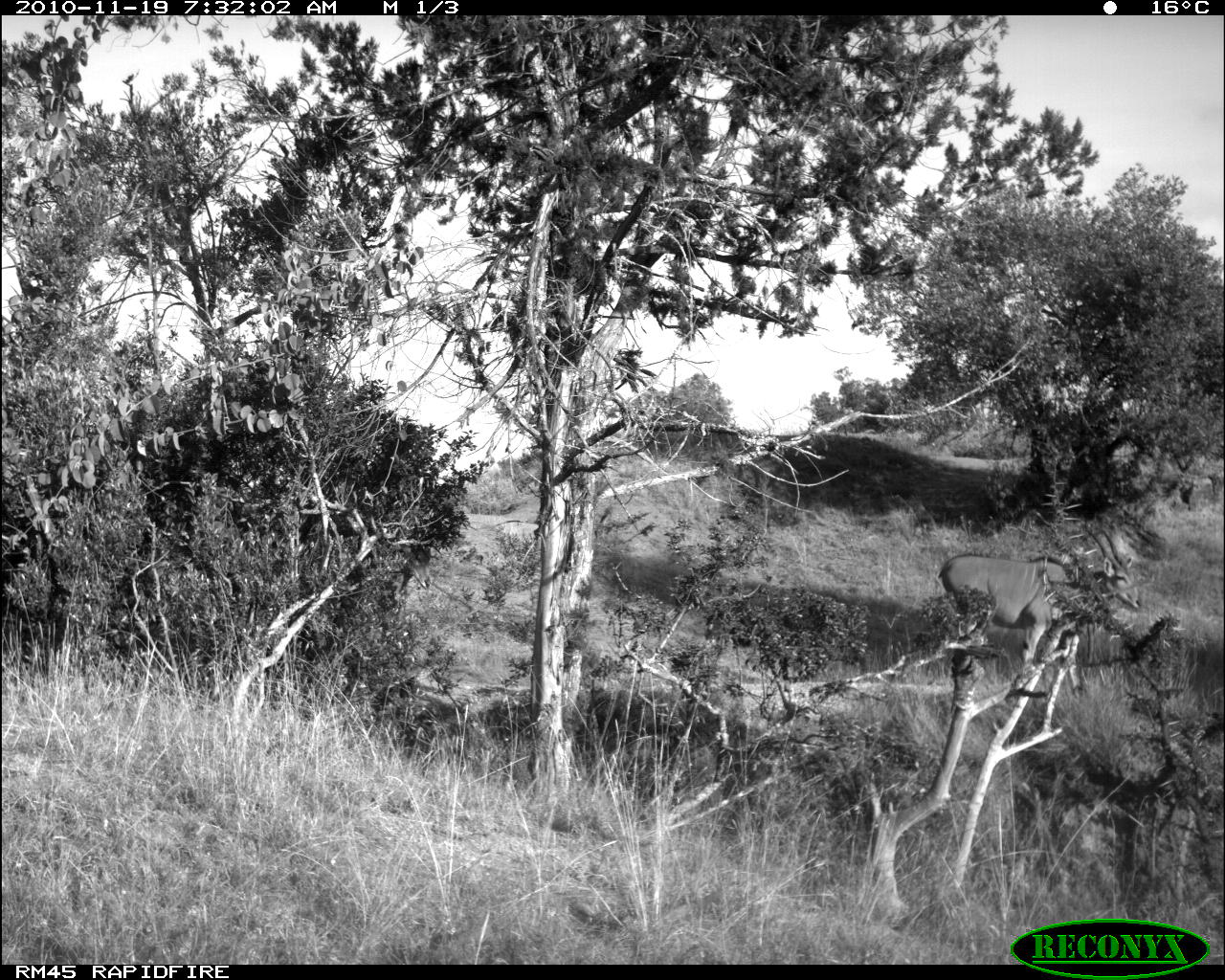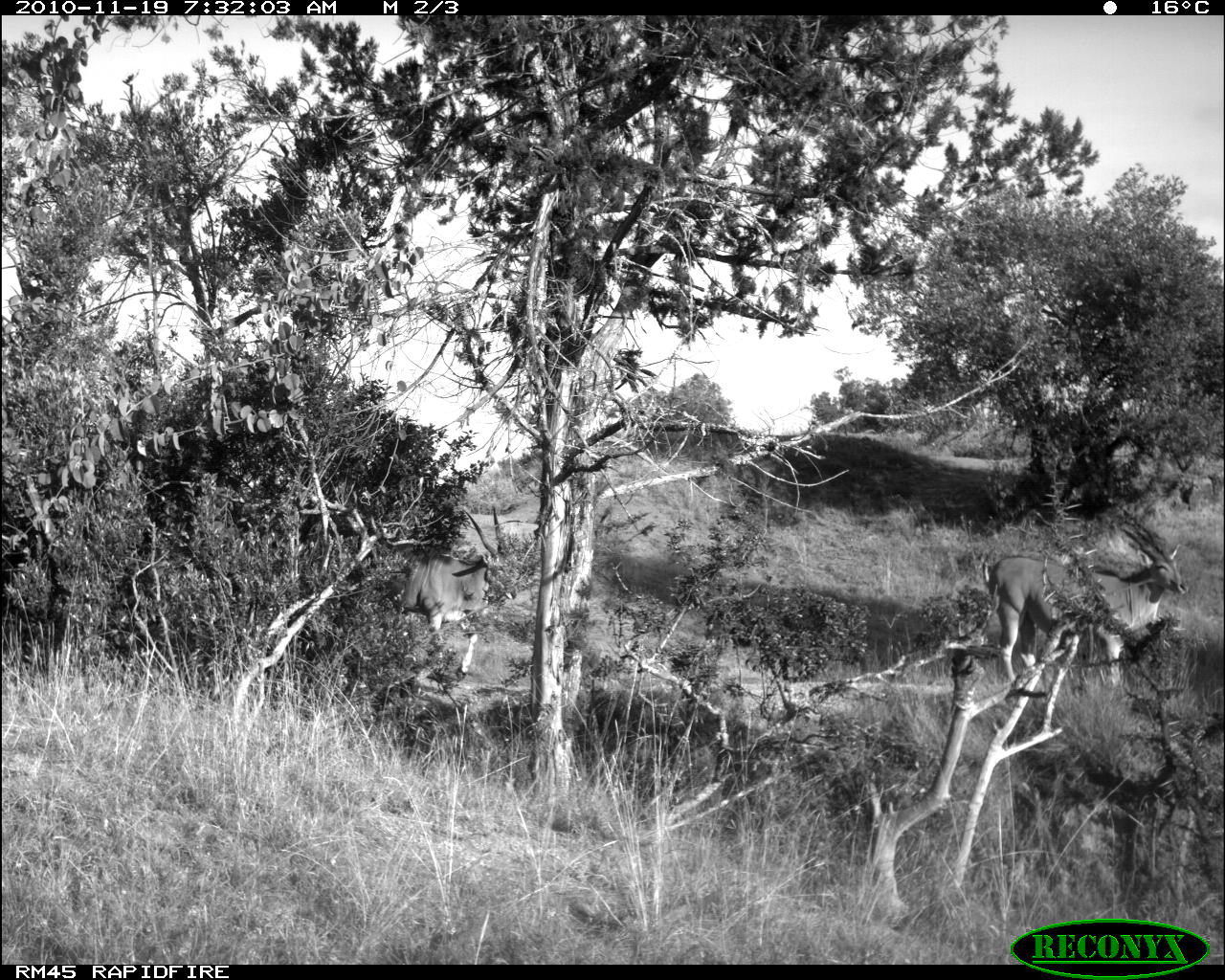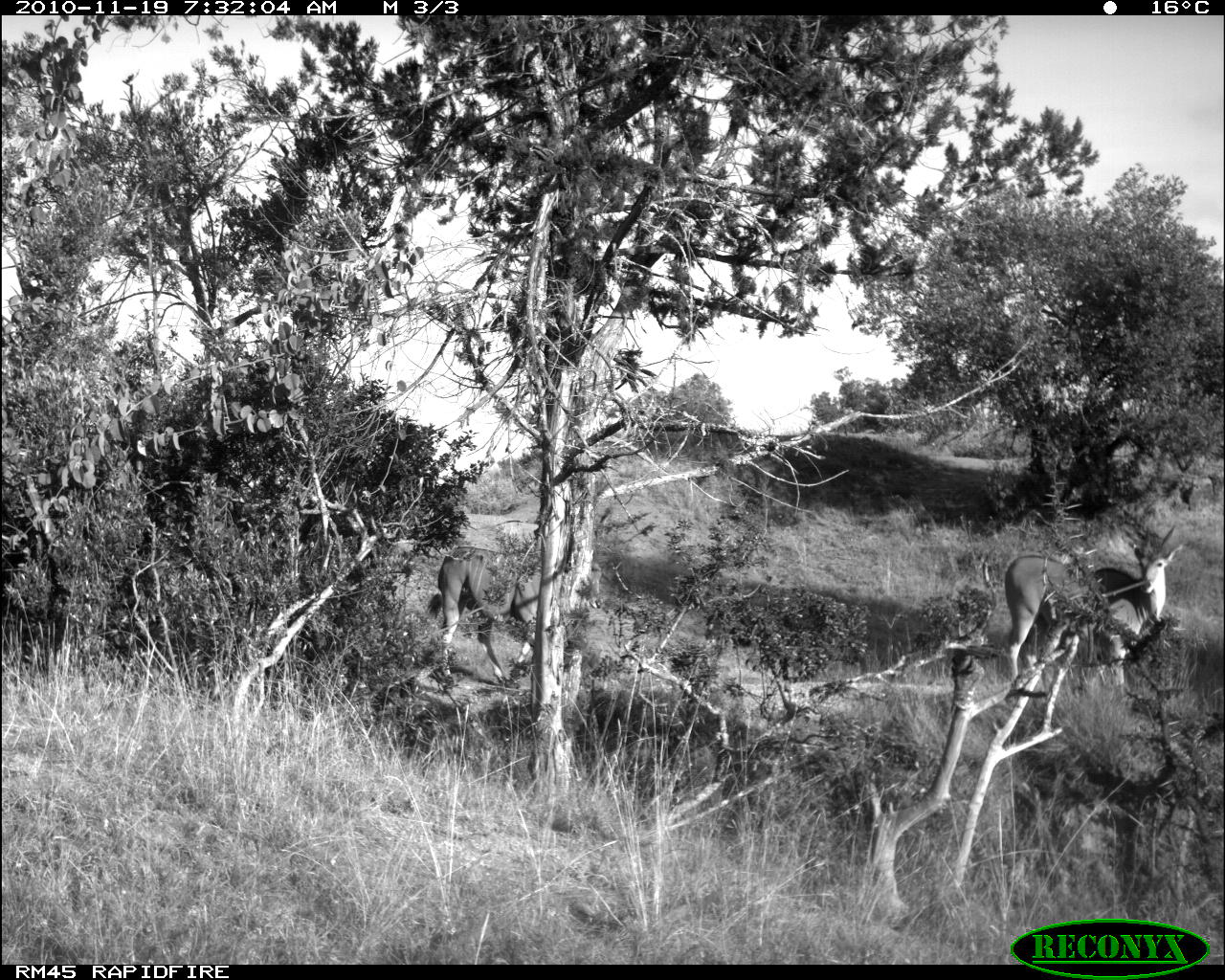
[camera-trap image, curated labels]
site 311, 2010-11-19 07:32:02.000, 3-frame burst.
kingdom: Animalia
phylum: Chordata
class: Mammalia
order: Artiodactyla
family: Bovidae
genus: Tragelaphus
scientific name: Tragelaphus oryx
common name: eland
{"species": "Tragelaphus oryx (eland)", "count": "1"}